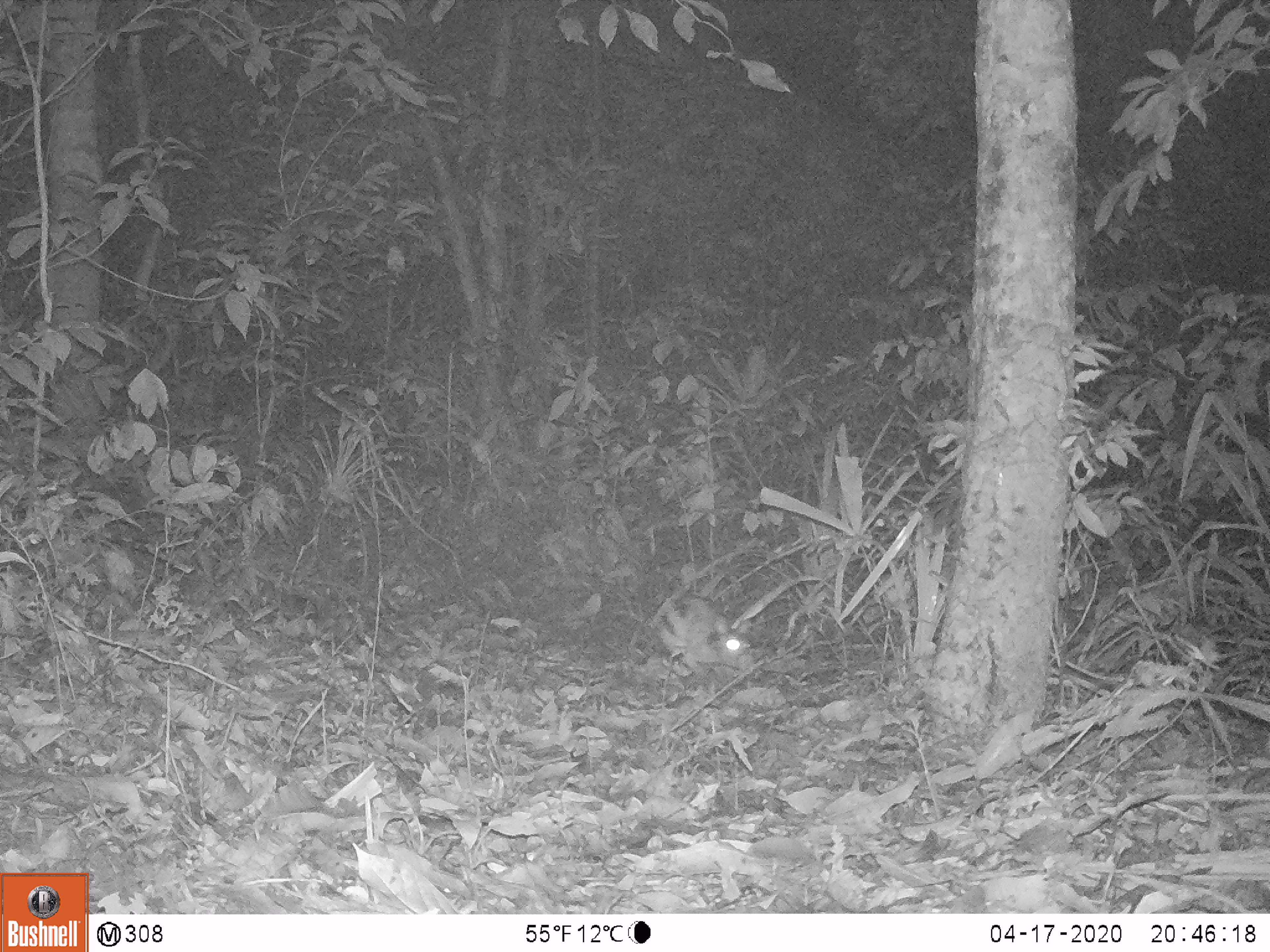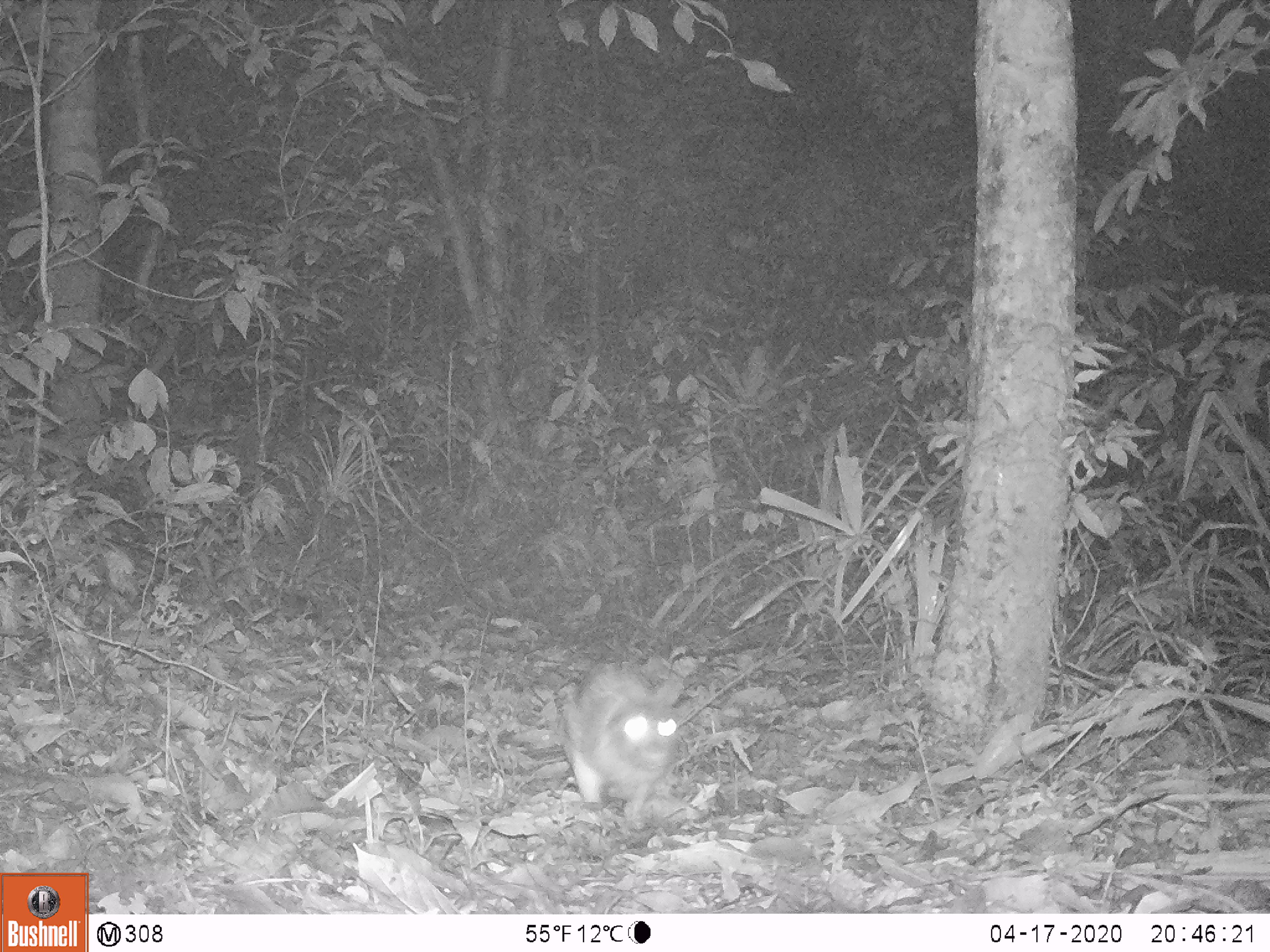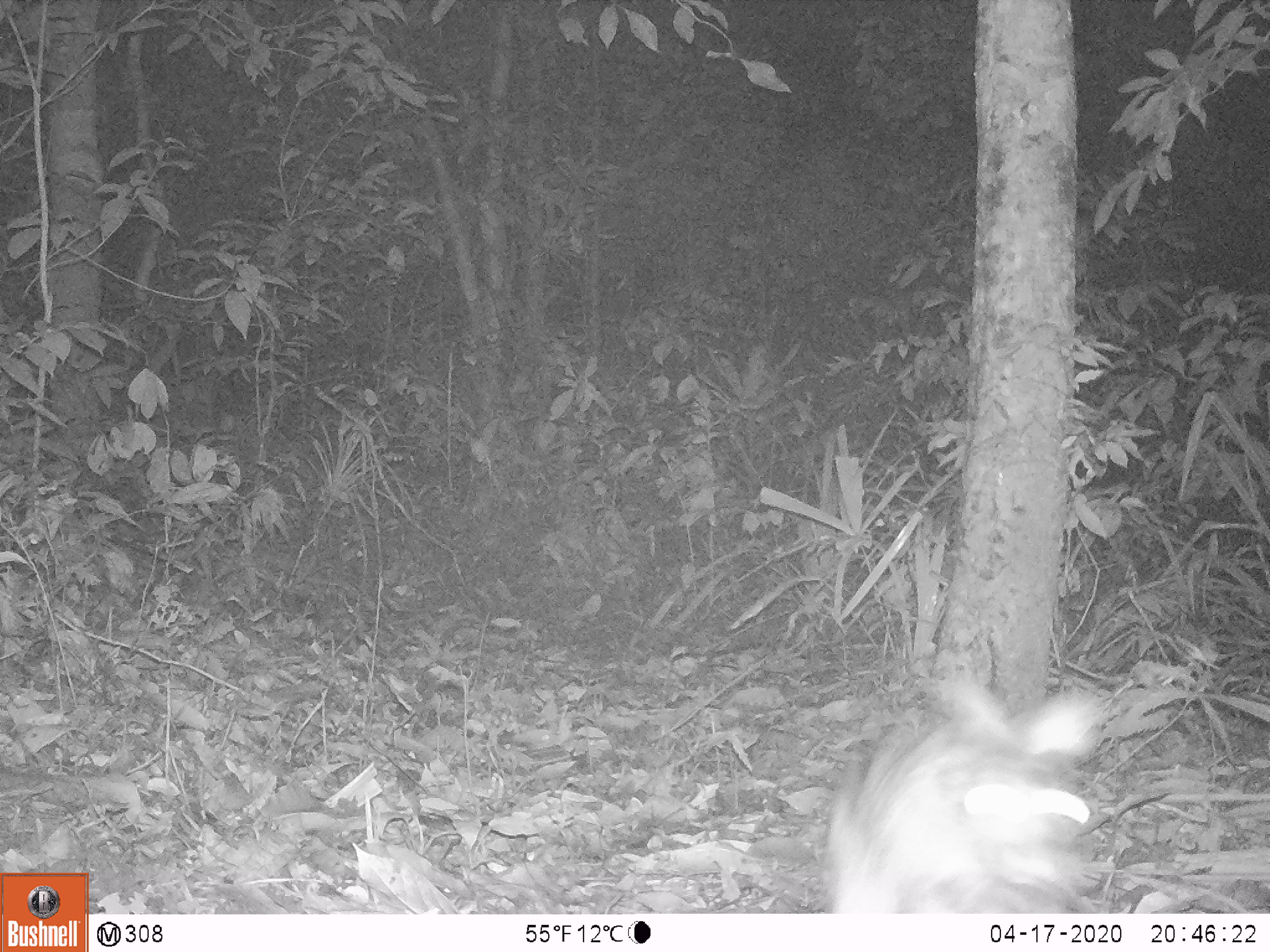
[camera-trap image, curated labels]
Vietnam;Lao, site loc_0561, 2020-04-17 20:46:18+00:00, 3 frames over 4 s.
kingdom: Animalia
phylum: Chordata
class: Mammalia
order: Lagomorpha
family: Leporidae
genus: Nesolagus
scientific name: Nesolagus timminsi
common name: annamite striped rabbit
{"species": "annamite striped rabbit (Nesolagus timminsi)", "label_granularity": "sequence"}